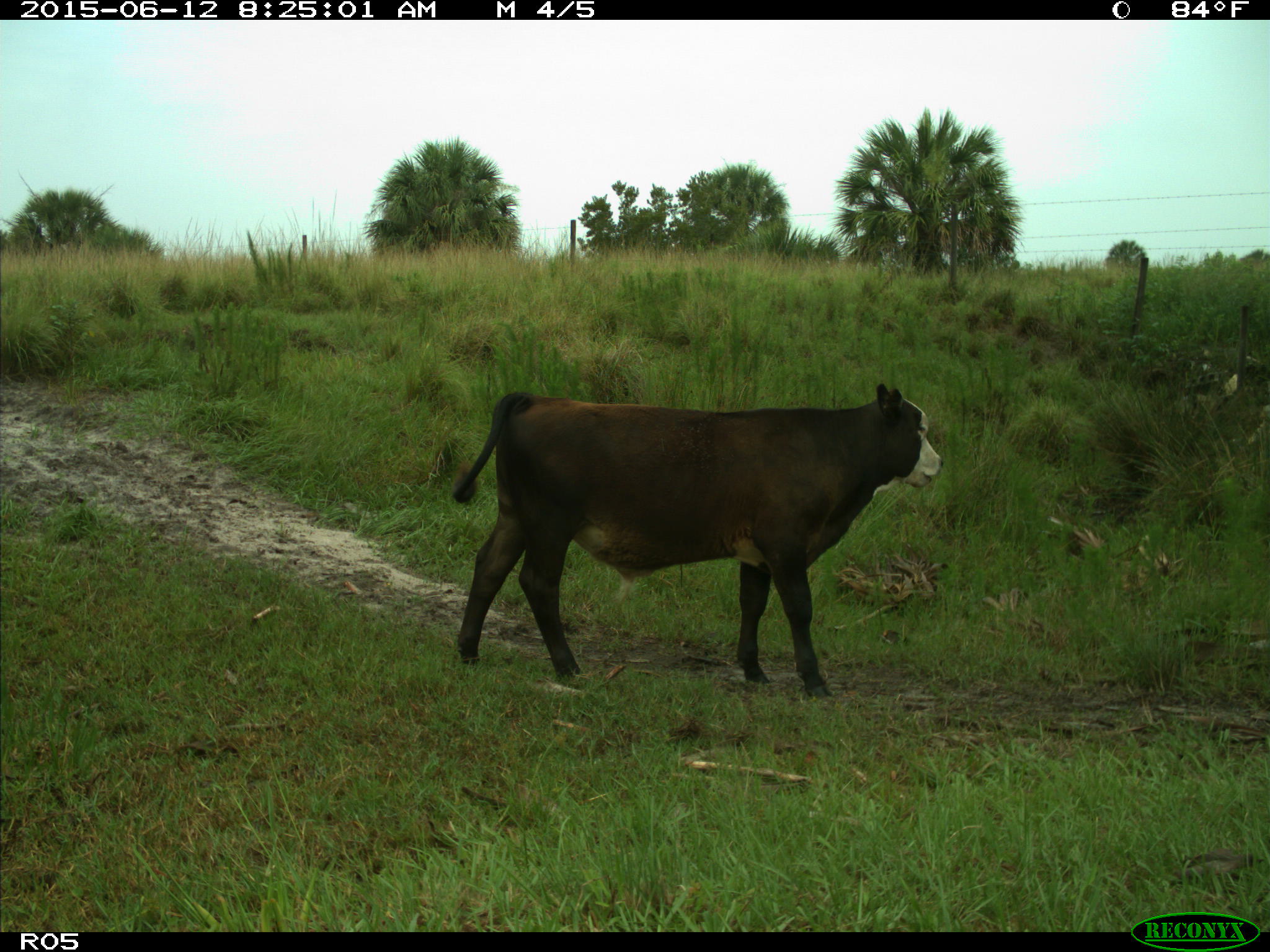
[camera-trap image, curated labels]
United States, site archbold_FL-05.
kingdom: Animalia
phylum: Chordata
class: Mammalia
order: Artiodactyla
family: Bovidae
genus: Bos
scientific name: Bos taurus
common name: domestic cow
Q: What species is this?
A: Bos taurus (domestic cow).